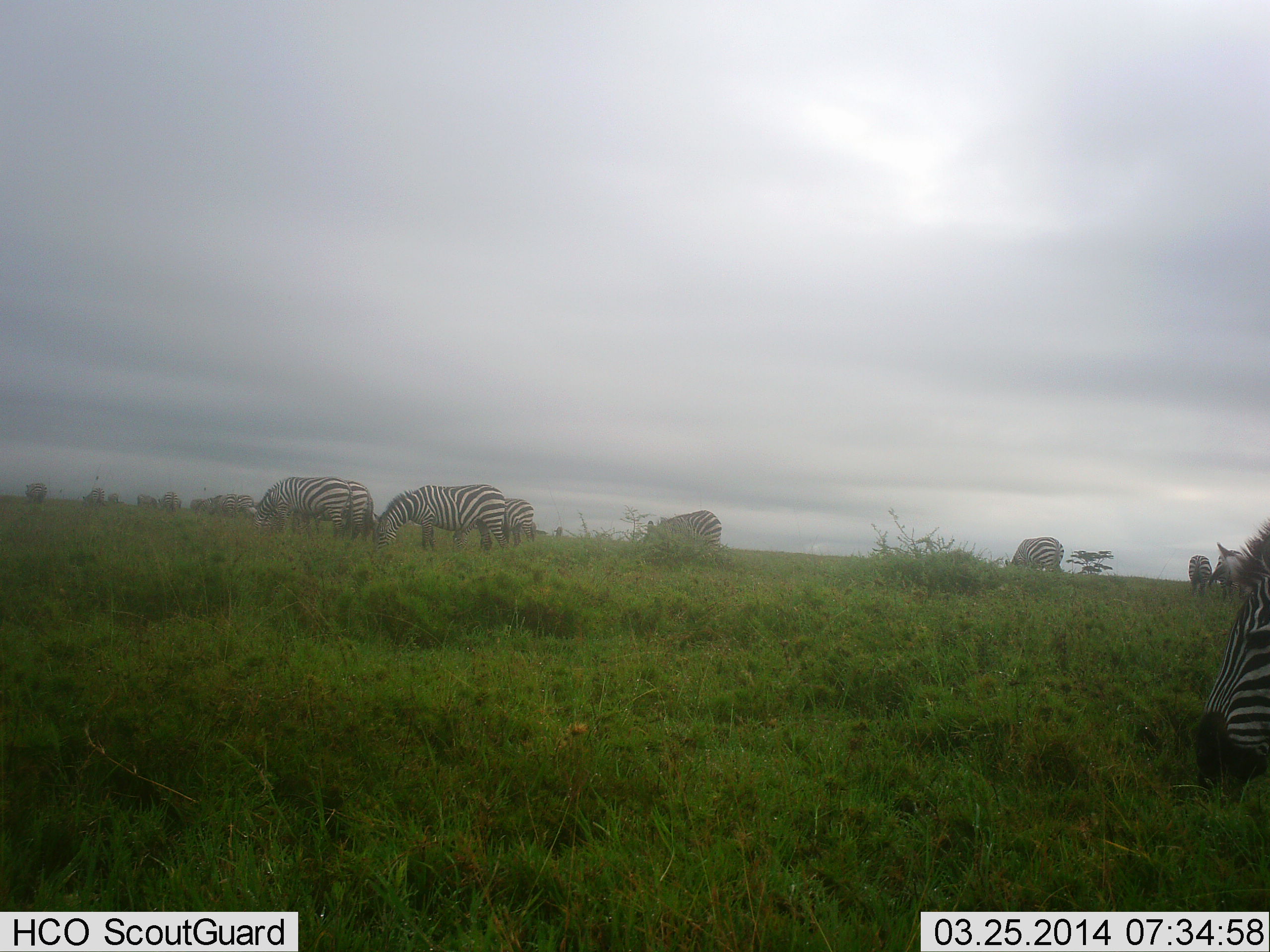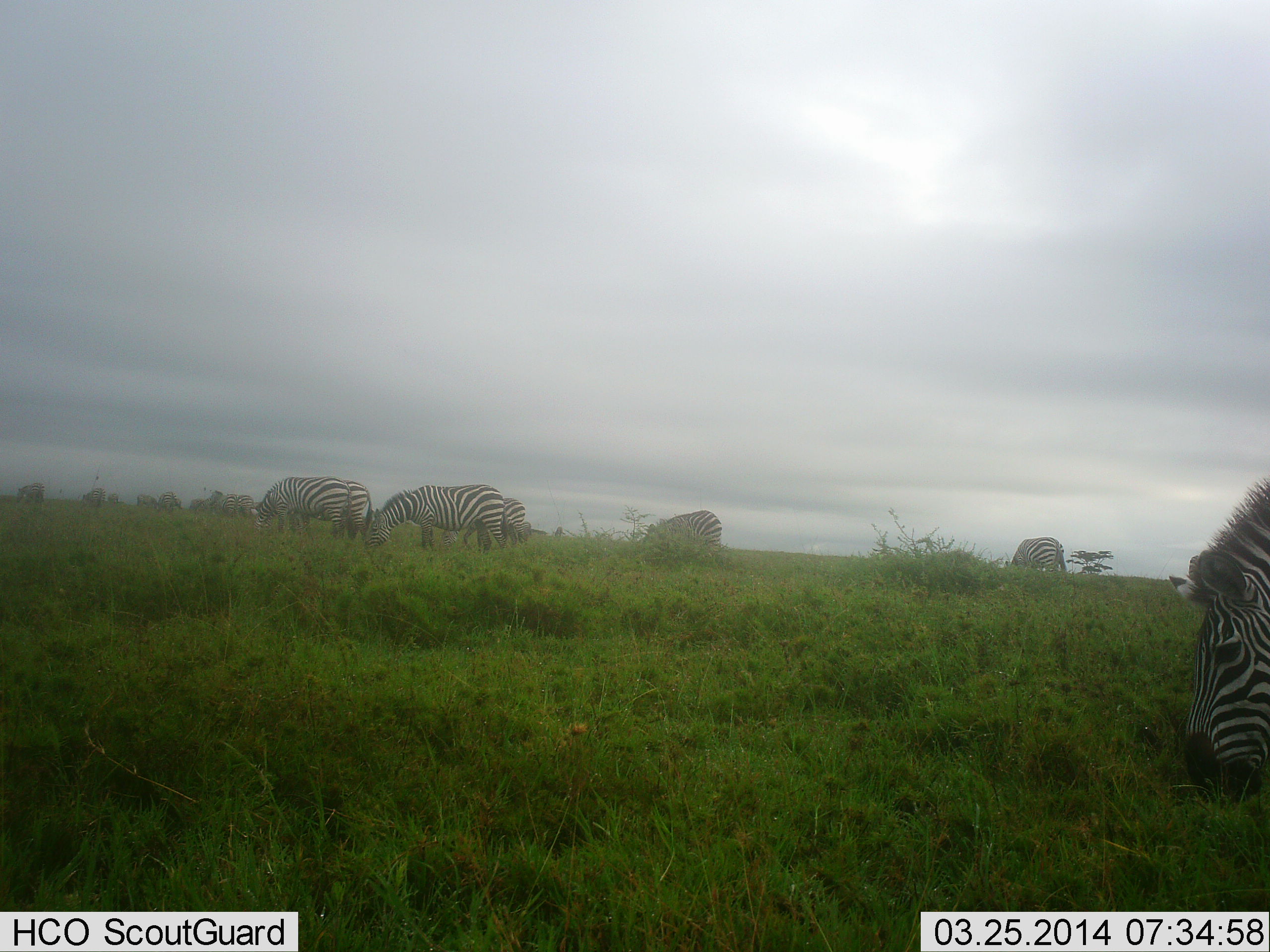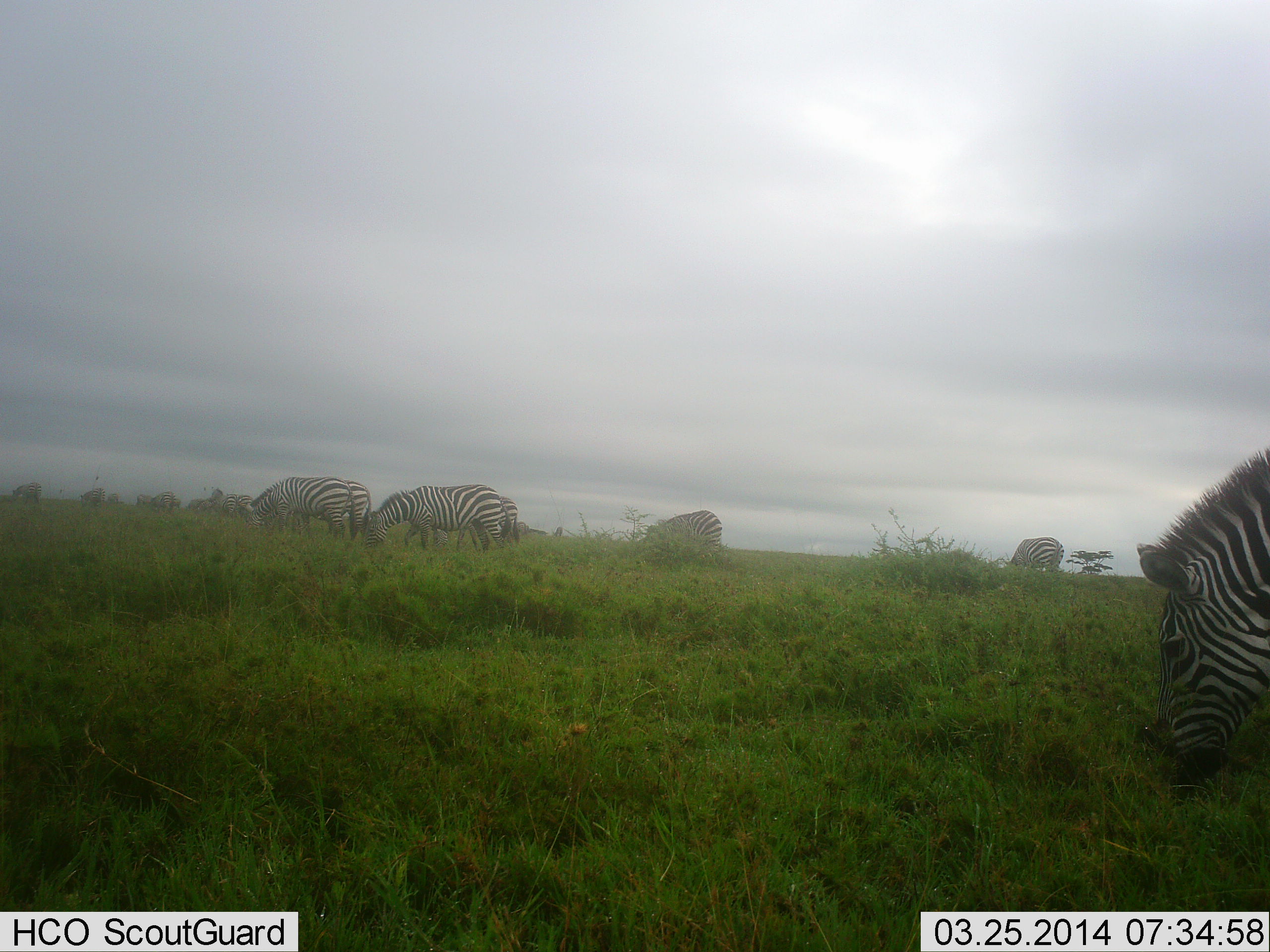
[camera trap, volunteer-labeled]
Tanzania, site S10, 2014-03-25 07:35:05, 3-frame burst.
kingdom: Animalia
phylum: Chordata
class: Mammalia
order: Perissodactyla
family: Equidae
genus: Equus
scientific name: Equus quagga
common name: plains zebra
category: zebra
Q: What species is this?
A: Zebra (plains zebra) (Equus quagga).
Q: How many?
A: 11-50.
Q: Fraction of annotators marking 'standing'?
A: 30%.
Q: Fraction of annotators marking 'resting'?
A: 0%.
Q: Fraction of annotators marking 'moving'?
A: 0%.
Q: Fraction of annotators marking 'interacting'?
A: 0%.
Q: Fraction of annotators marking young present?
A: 0%.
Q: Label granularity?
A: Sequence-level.